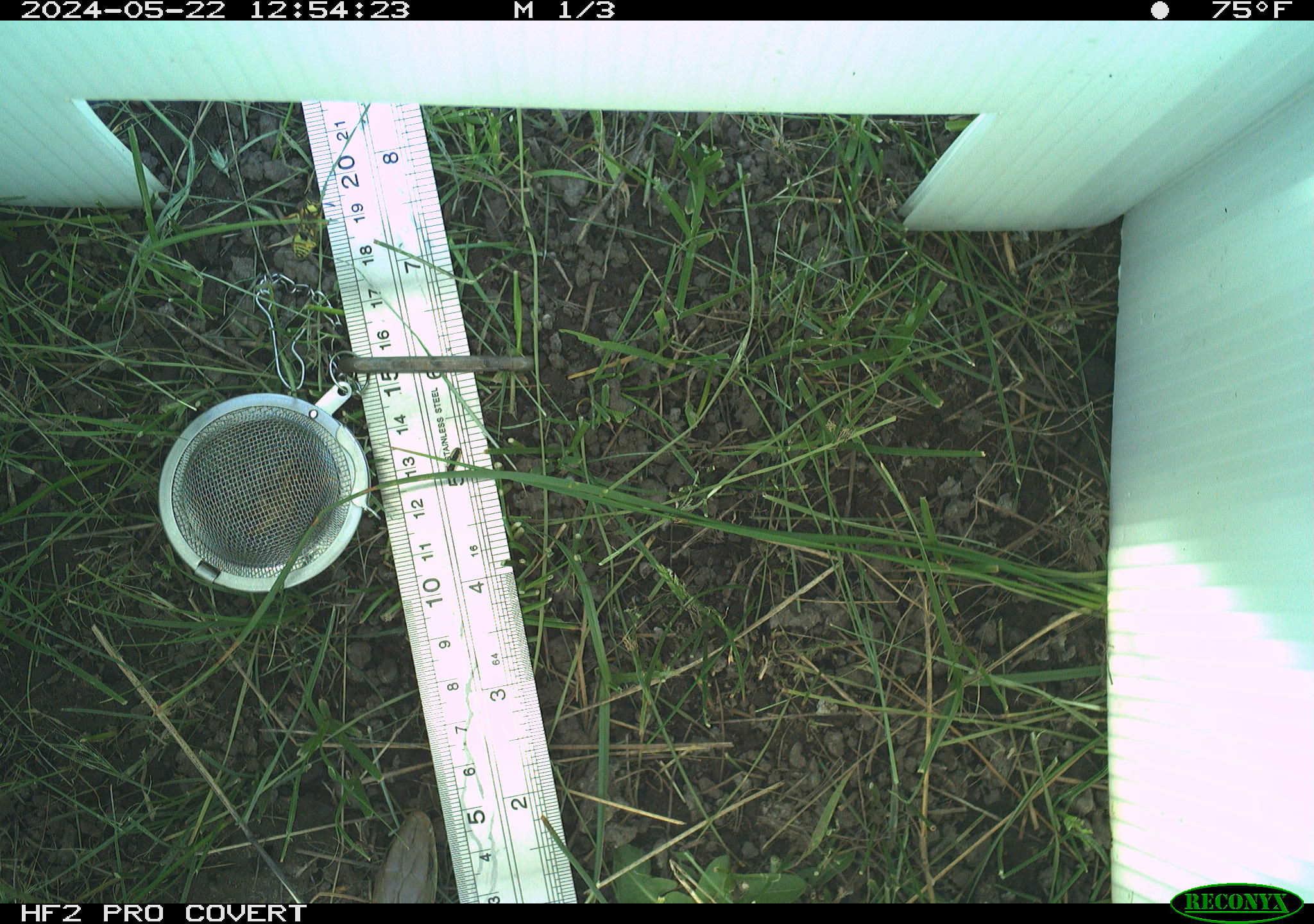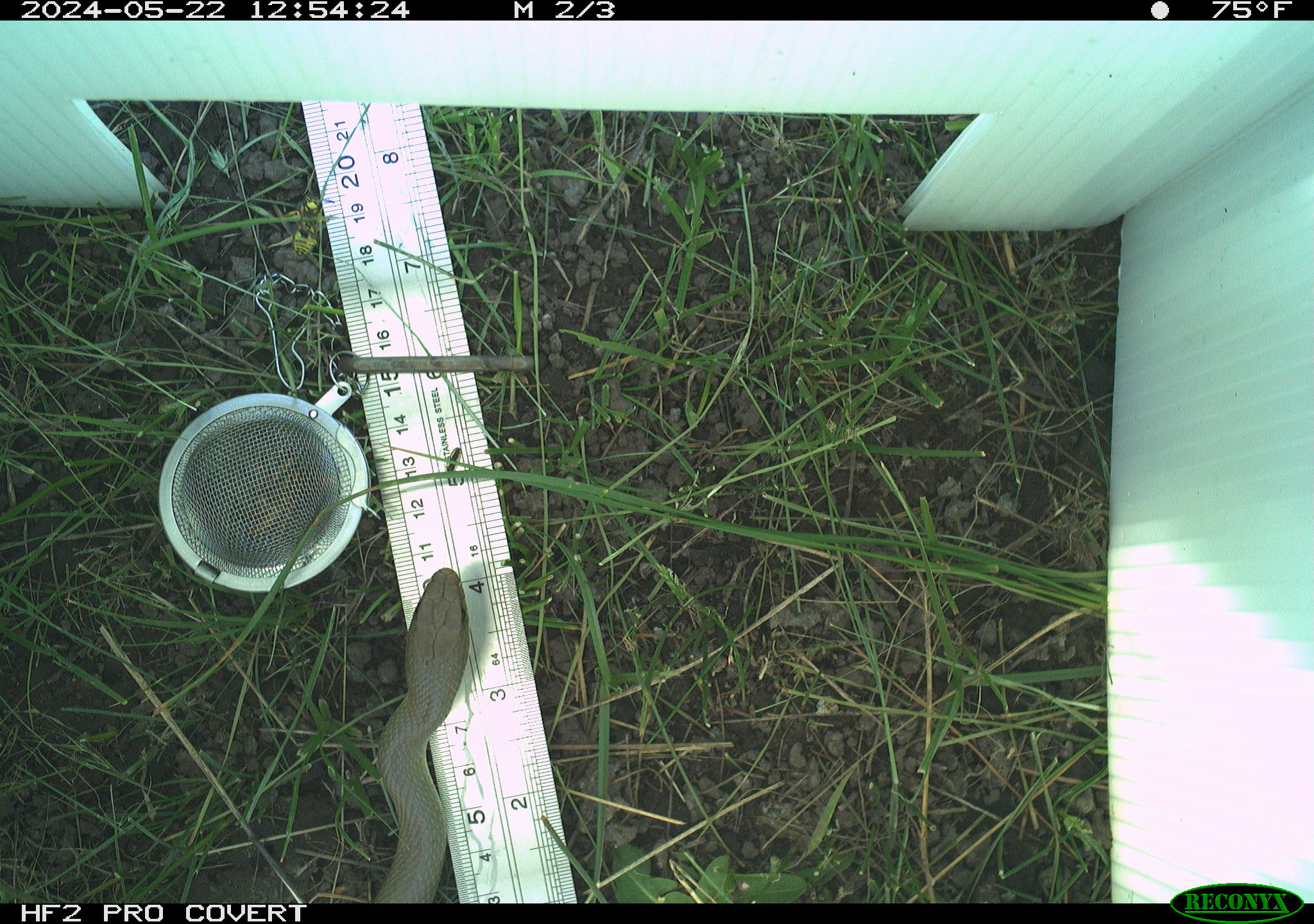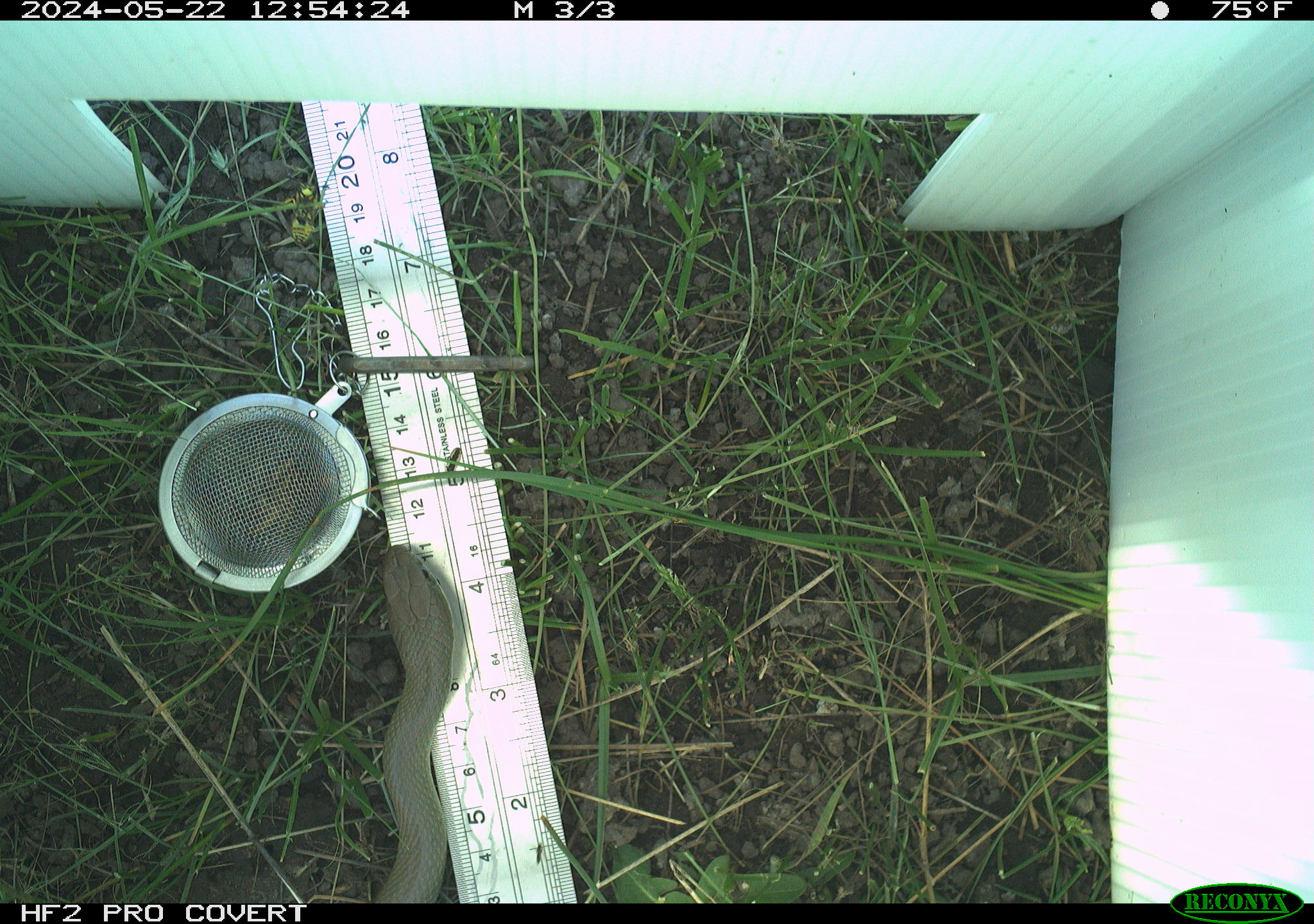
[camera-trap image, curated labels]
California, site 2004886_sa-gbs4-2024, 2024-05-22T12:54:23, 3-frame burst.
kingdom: Animalia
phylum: Chordata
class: Reptilia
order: Squamata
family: Colubridae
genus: Coluber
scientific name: Coluber constrictor mormon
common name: western yellow-bellied racer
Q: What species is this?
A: Western yellow-bellied racer (Coluber constrictor mormon).